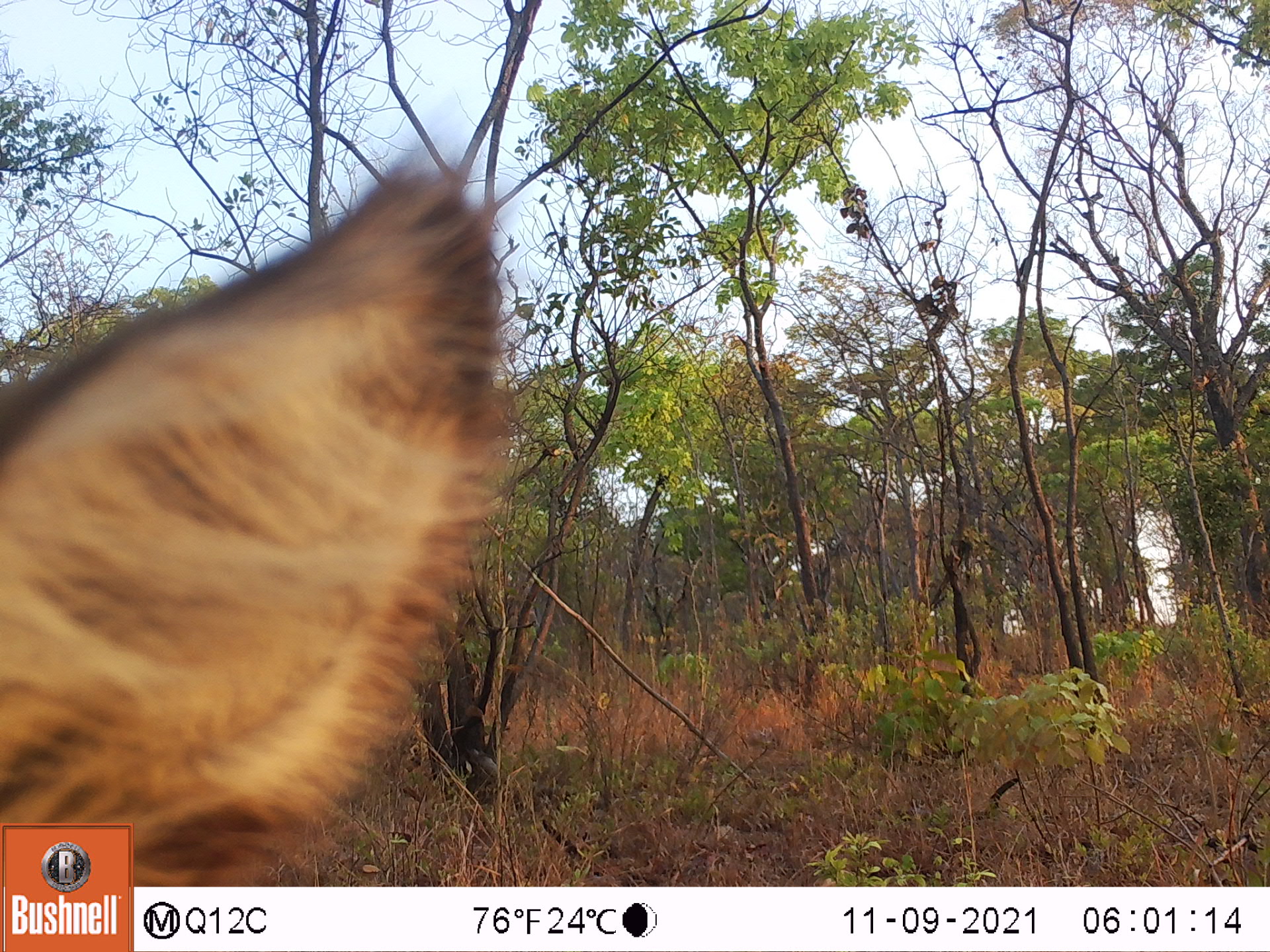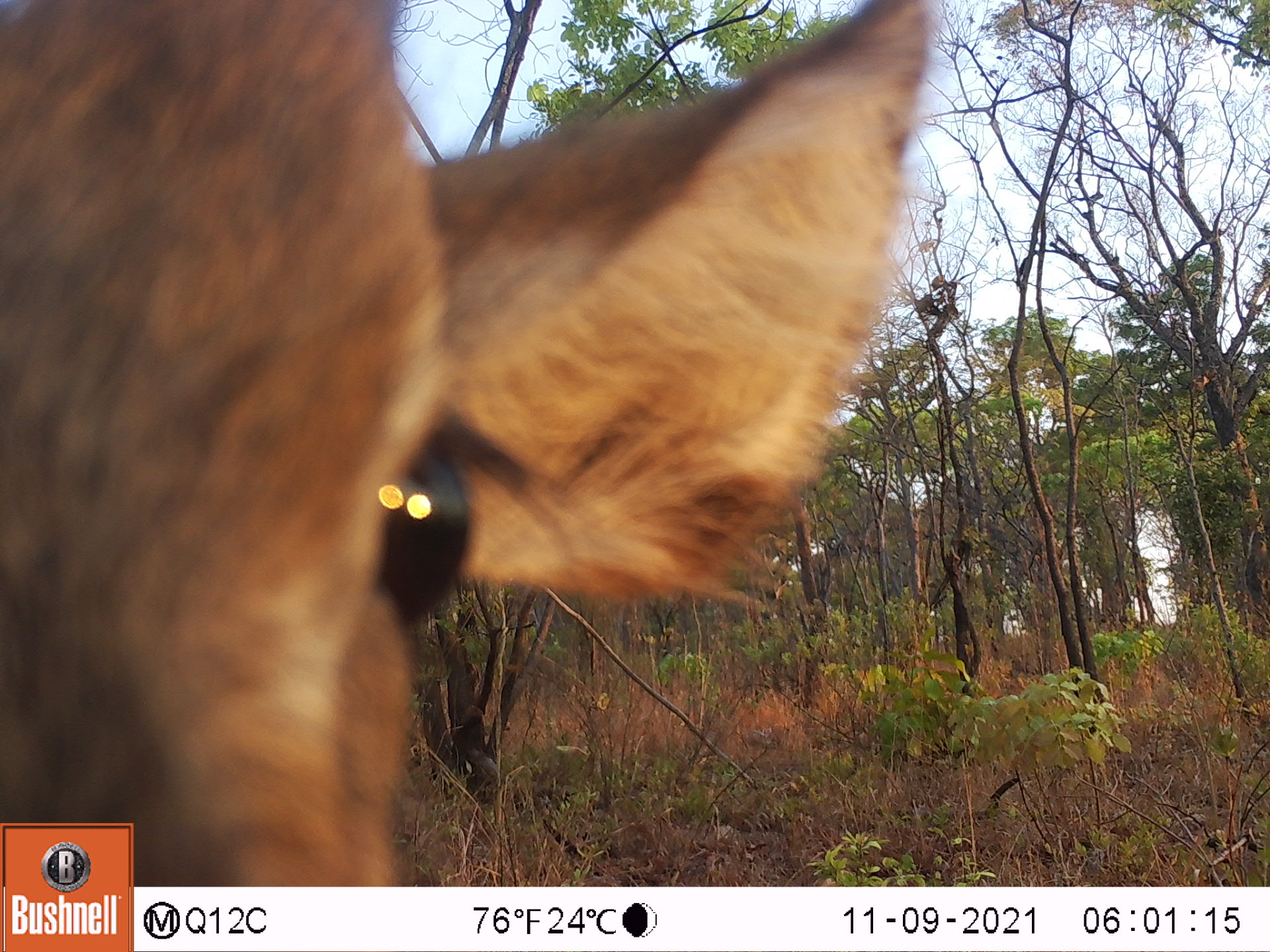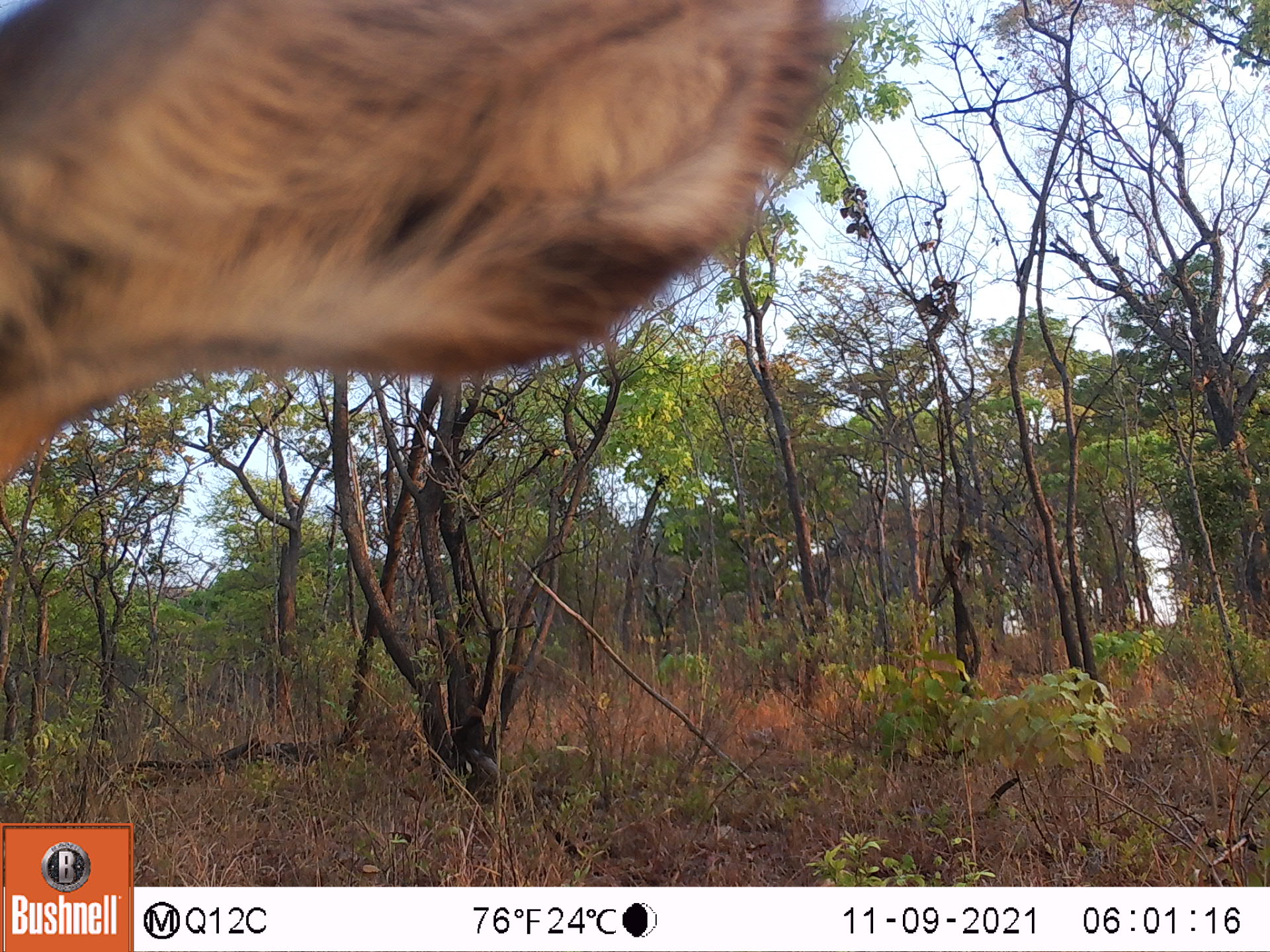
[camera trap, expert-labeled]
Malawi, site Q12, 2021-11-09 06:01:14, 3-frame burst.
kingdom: Animalia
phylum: Chordata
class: Mammalia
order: Artiodactyla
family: Bovidae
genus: Kobus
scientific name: Kobus ellipsiprymnus ellipsiprymnus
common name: common waterbuck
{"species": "common waterbuck (Kobus ellipsiprymnus ellipsiprymnus)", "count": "1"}